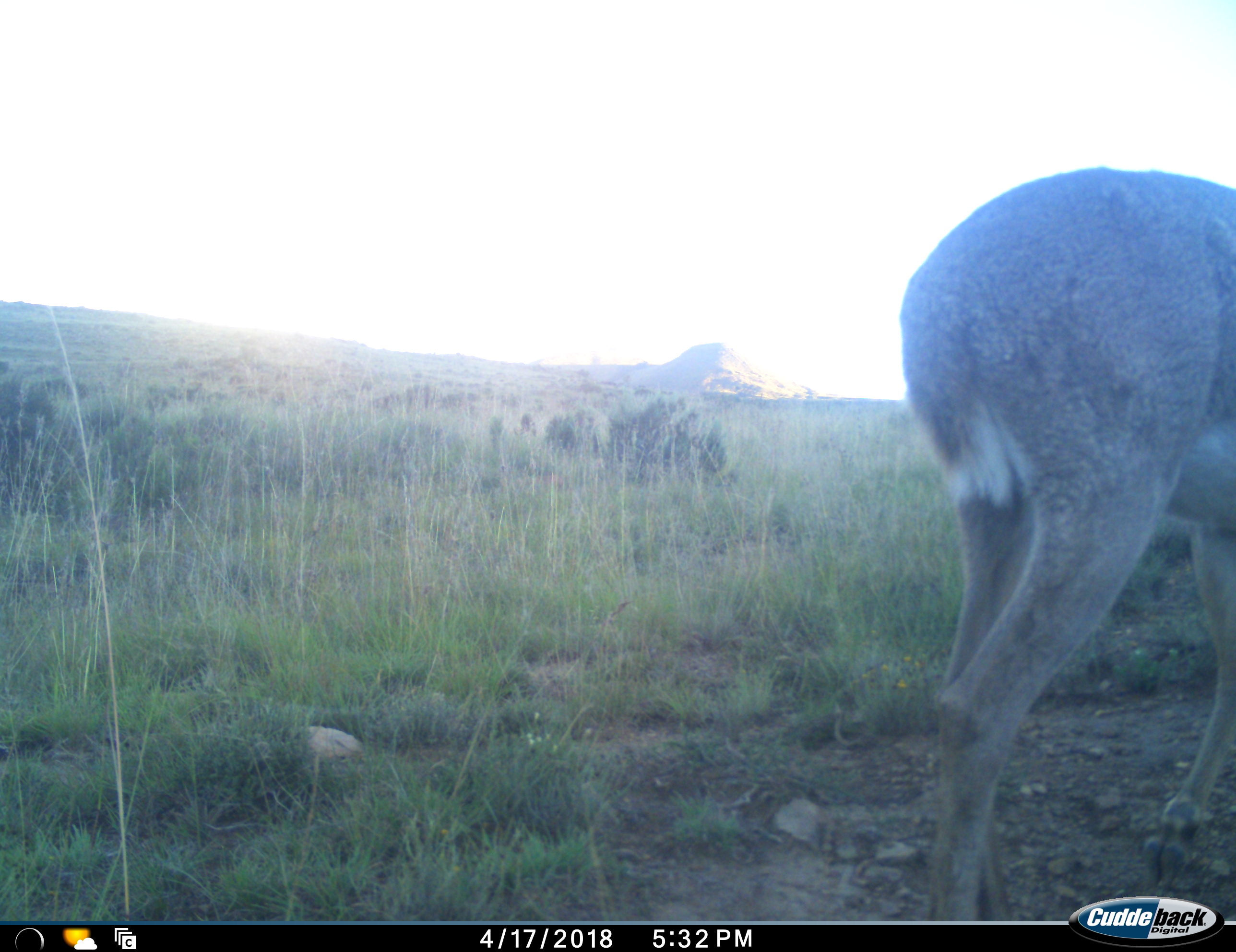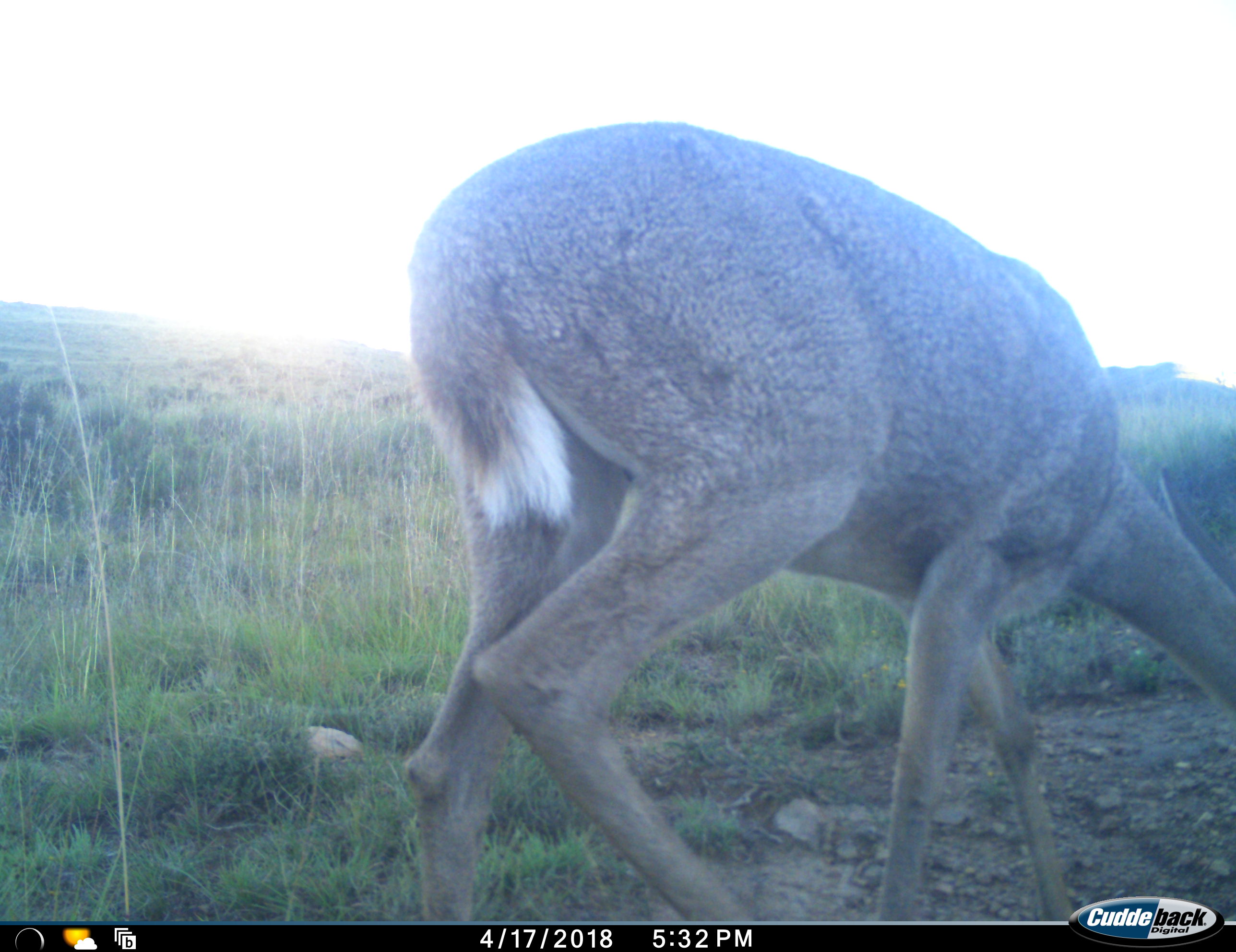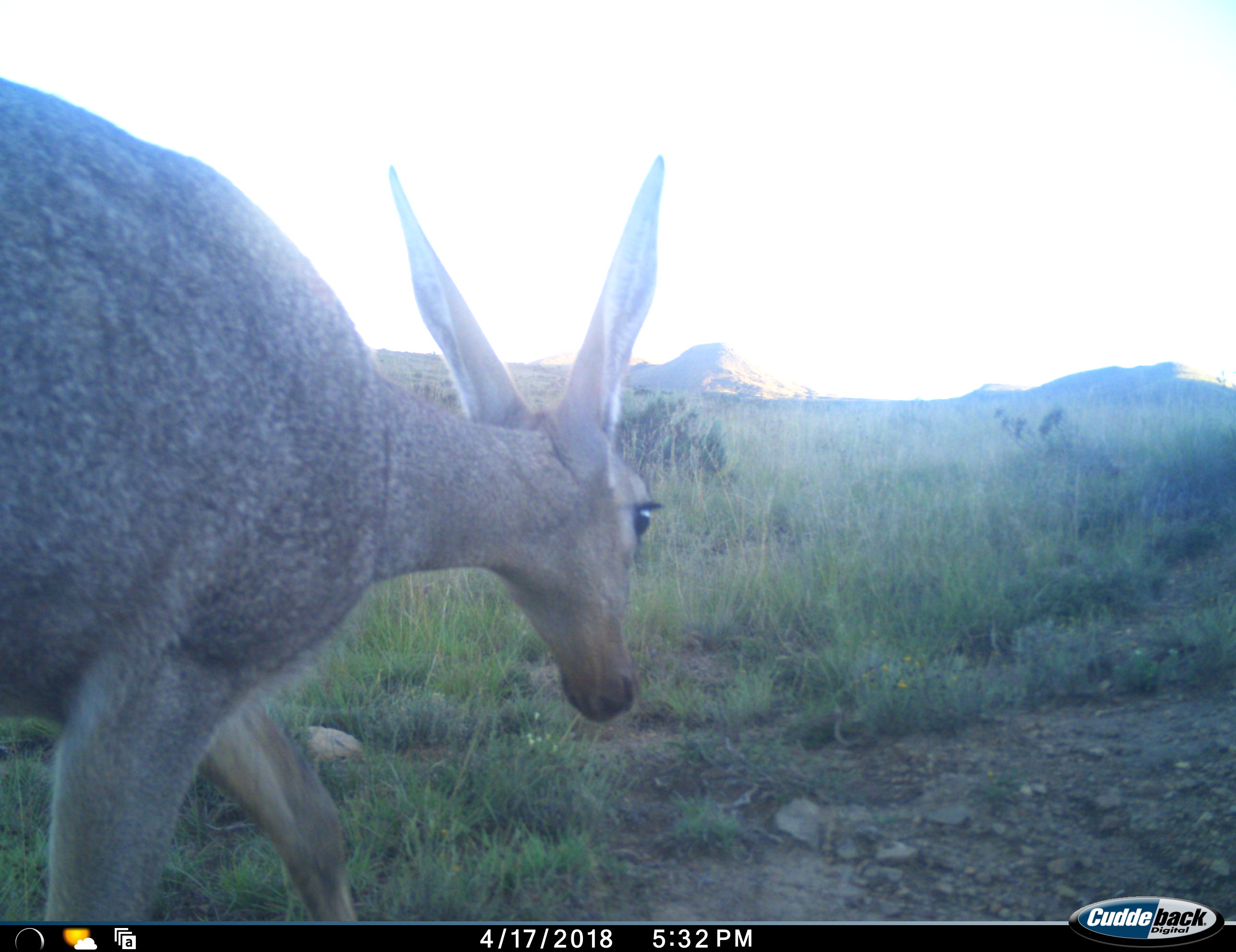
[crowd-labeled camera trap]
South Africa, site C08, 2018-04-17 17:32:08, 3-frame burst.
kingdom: Animalia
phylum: Chordata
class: Mammalia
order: Artiodactyla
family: Bovidae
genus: Pelea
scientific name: Pelea capreolus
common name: grey rhebok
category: rhebokgrey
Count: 1.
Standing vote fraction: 0%.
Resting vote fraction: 0%.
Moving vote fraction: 100%.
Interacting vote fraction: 0%.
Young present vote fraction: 0%.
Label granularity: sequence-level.